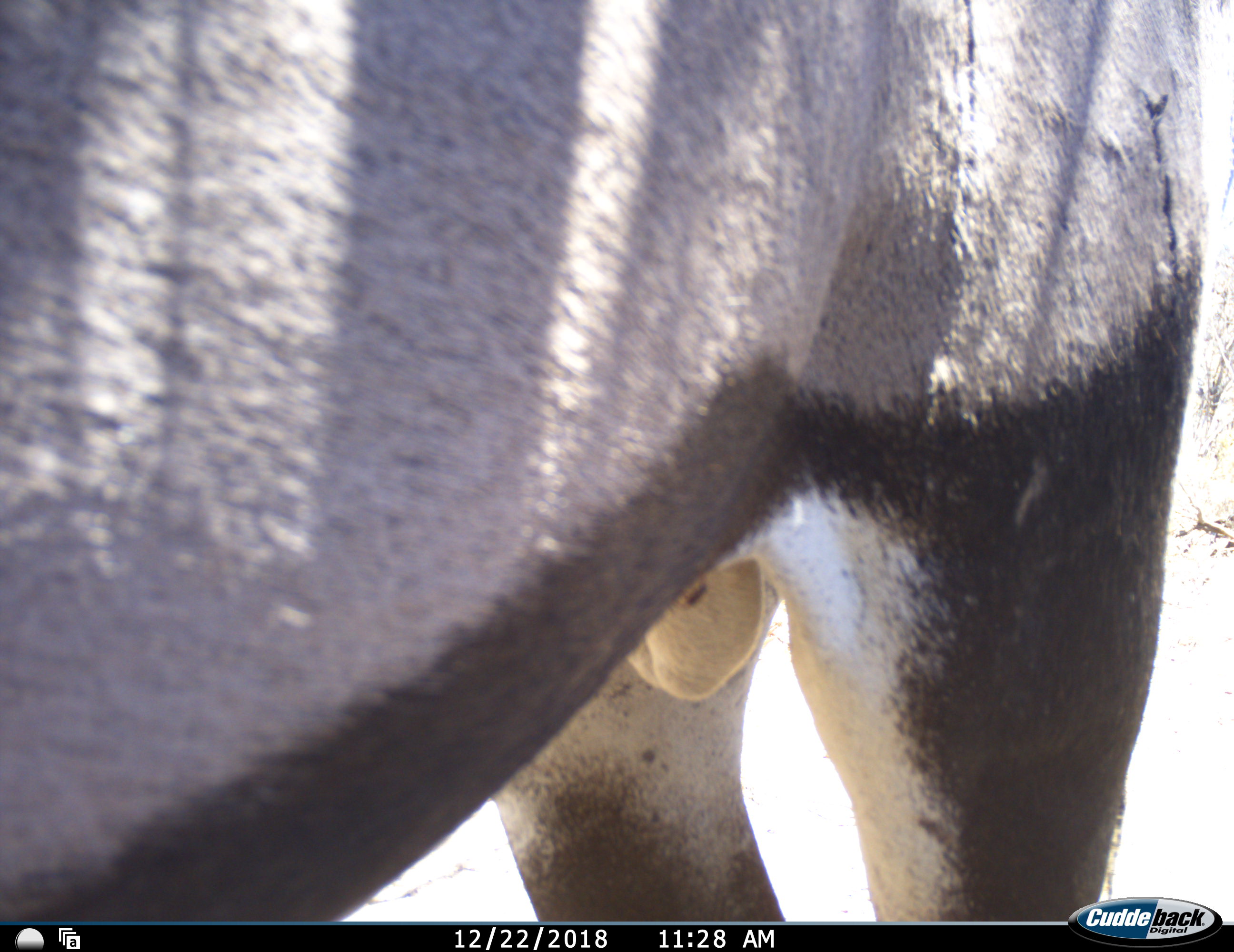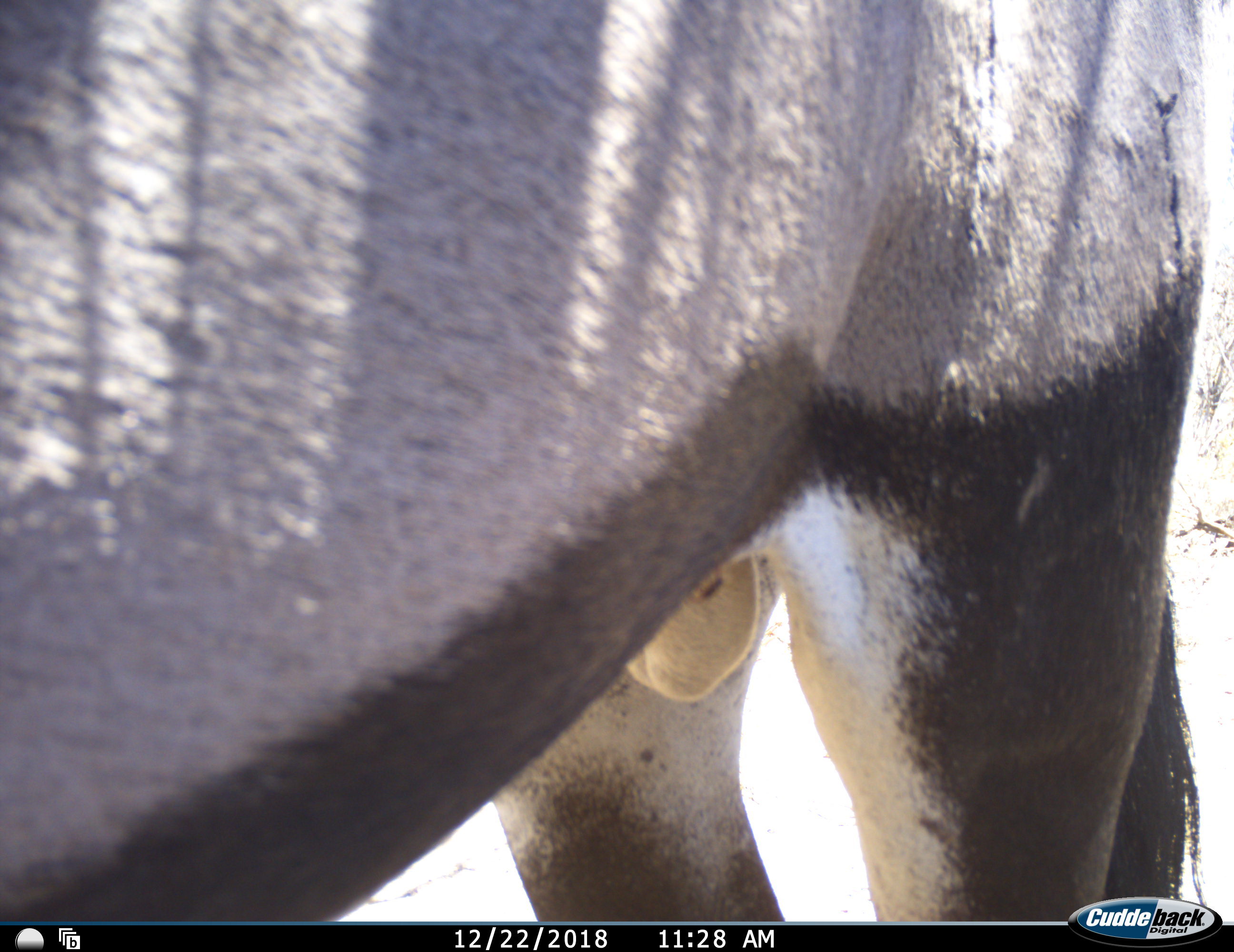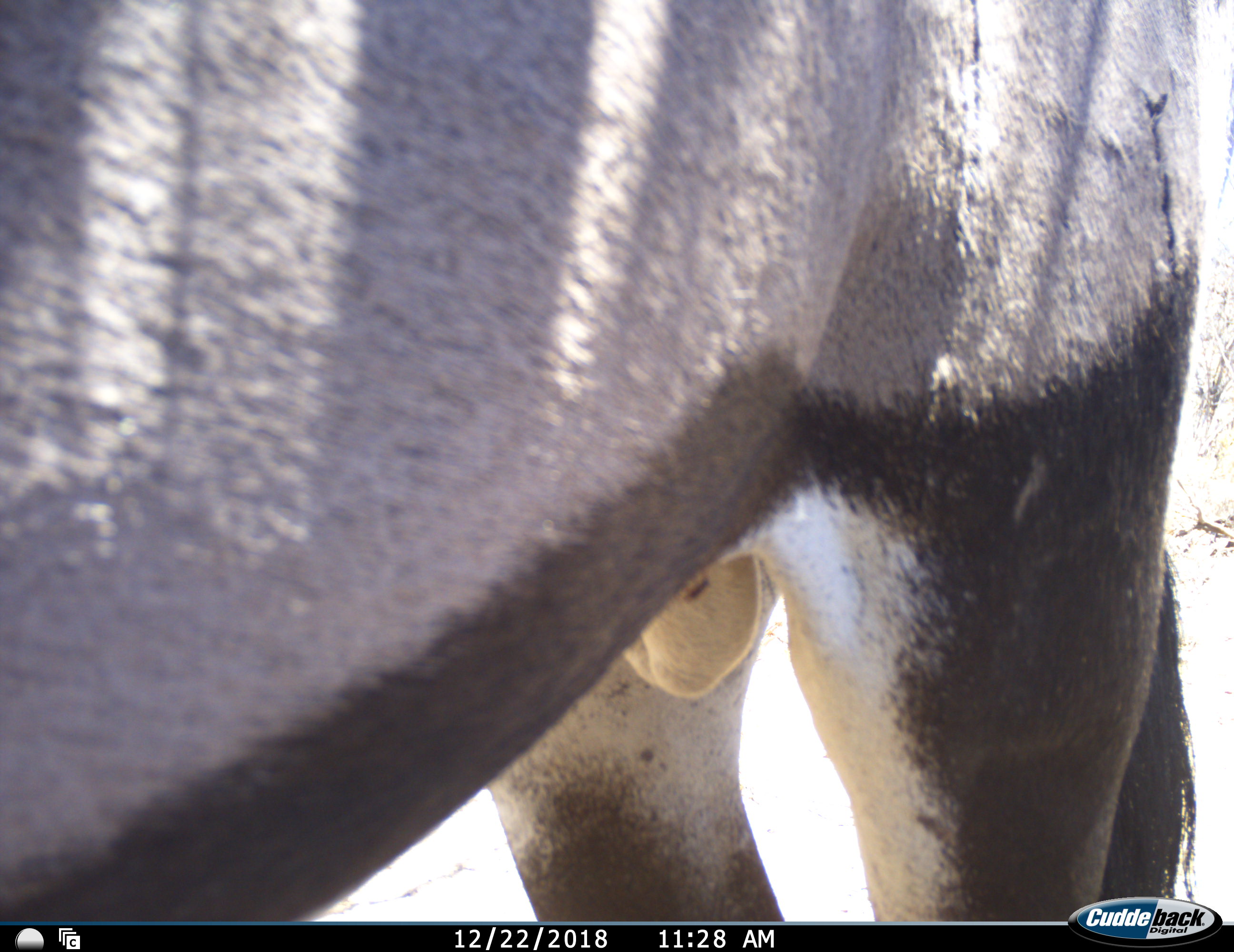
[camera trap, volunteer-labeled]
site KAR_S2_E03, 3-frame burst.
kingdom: Animalia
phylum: Chordata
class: Mammalia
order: Artiodactyla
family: Bovidae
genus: Oryx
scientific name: Oryx gazella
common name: gemsbok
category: oryx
Oryx (gemsbok) (Oryx gazella), count 1. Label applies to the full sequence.